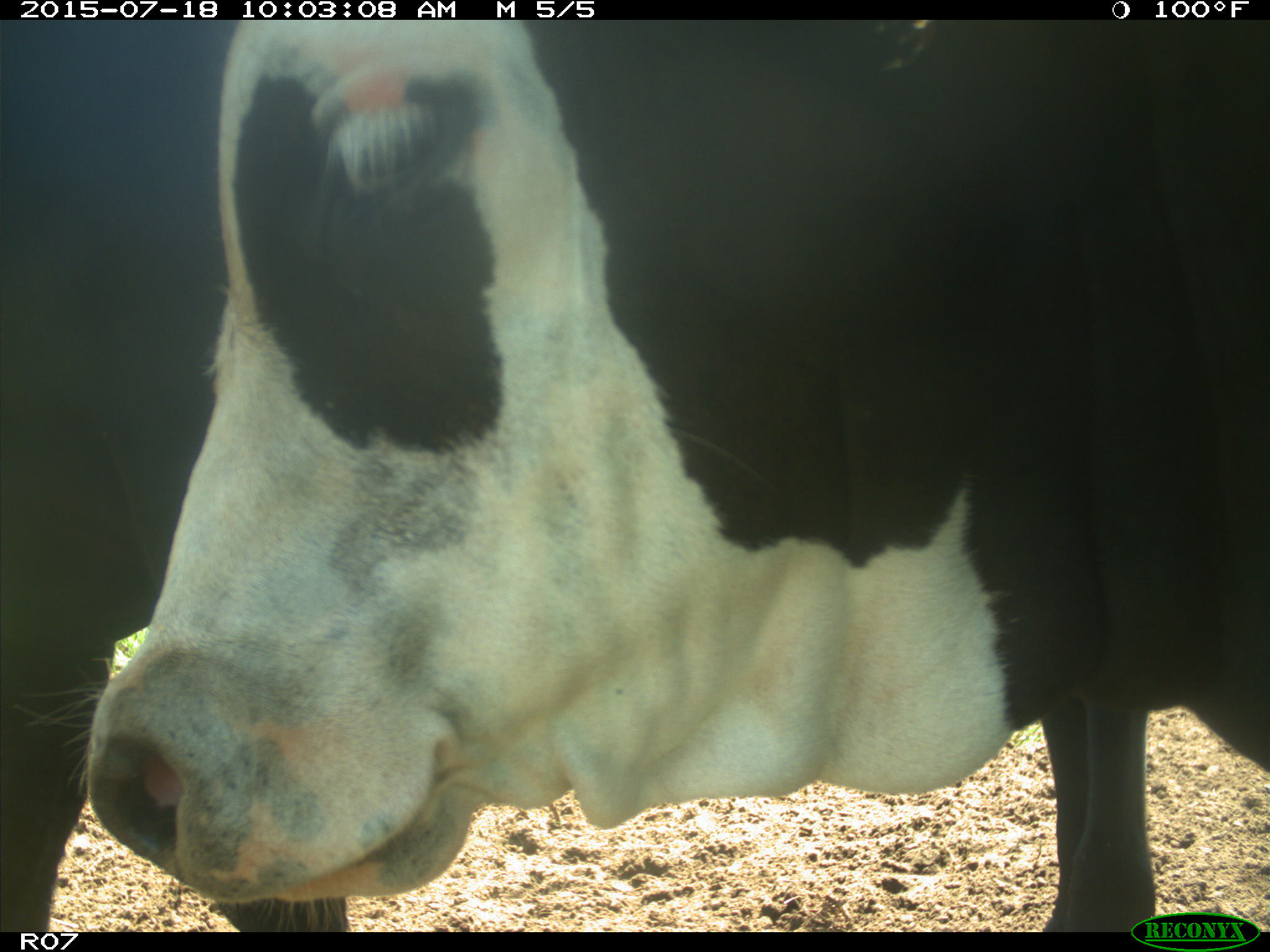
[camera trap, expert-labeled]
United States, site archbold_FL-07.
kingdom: Animalia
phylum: Chordata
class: Mammalia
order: Artiodactyla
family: Bovidae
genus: Bos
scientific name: Bos taurus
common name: domestic cow